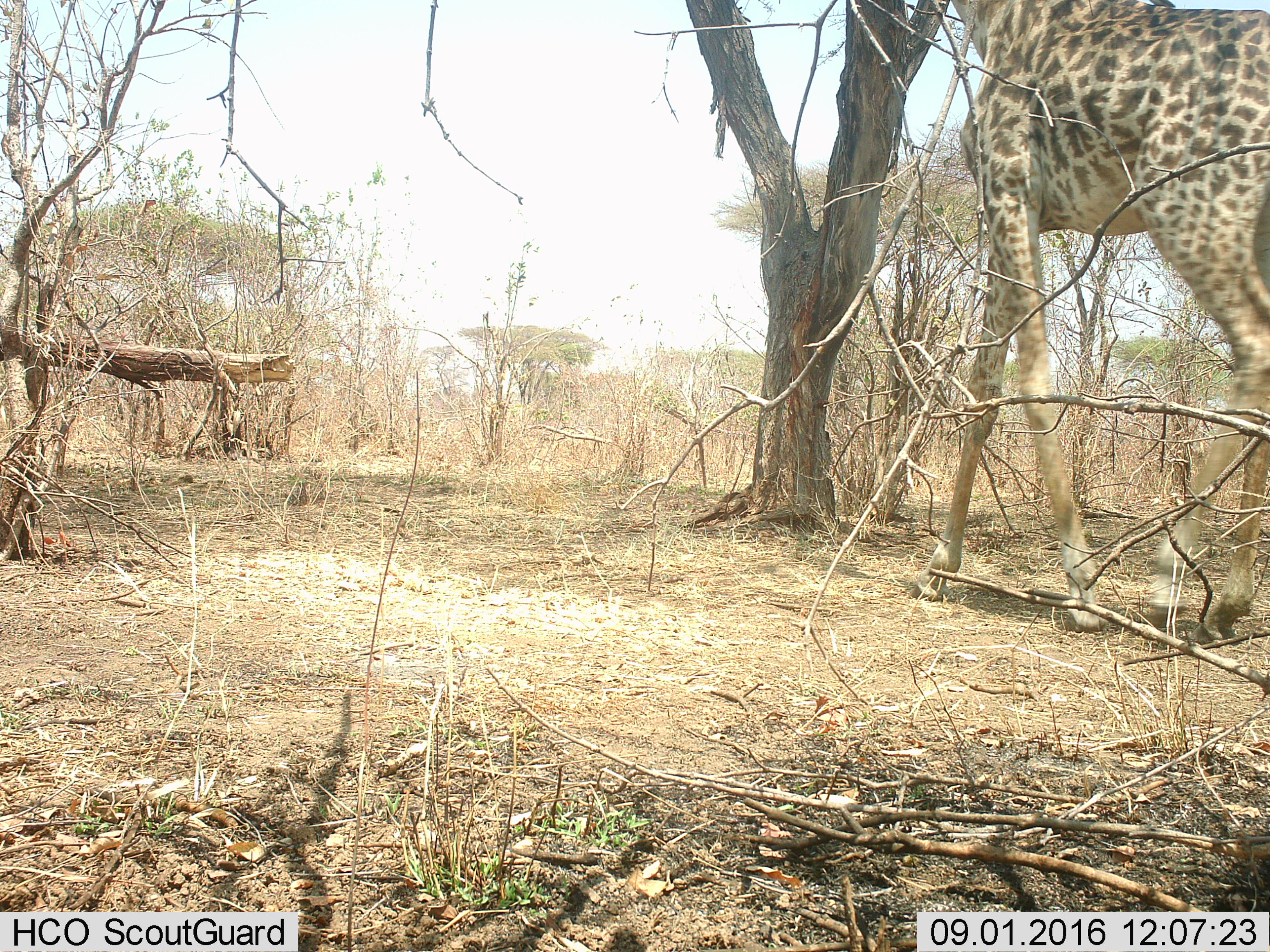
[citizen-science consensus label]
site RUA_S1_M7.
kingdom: Animalia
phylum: Chordata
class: Mammalia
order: Artiodactyla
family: Giraffidae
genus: Giraffa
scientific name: Giraffa camelopardalis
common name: giraffe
Giraffe (Giraffa camelopardalis), count 1. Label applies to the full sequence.